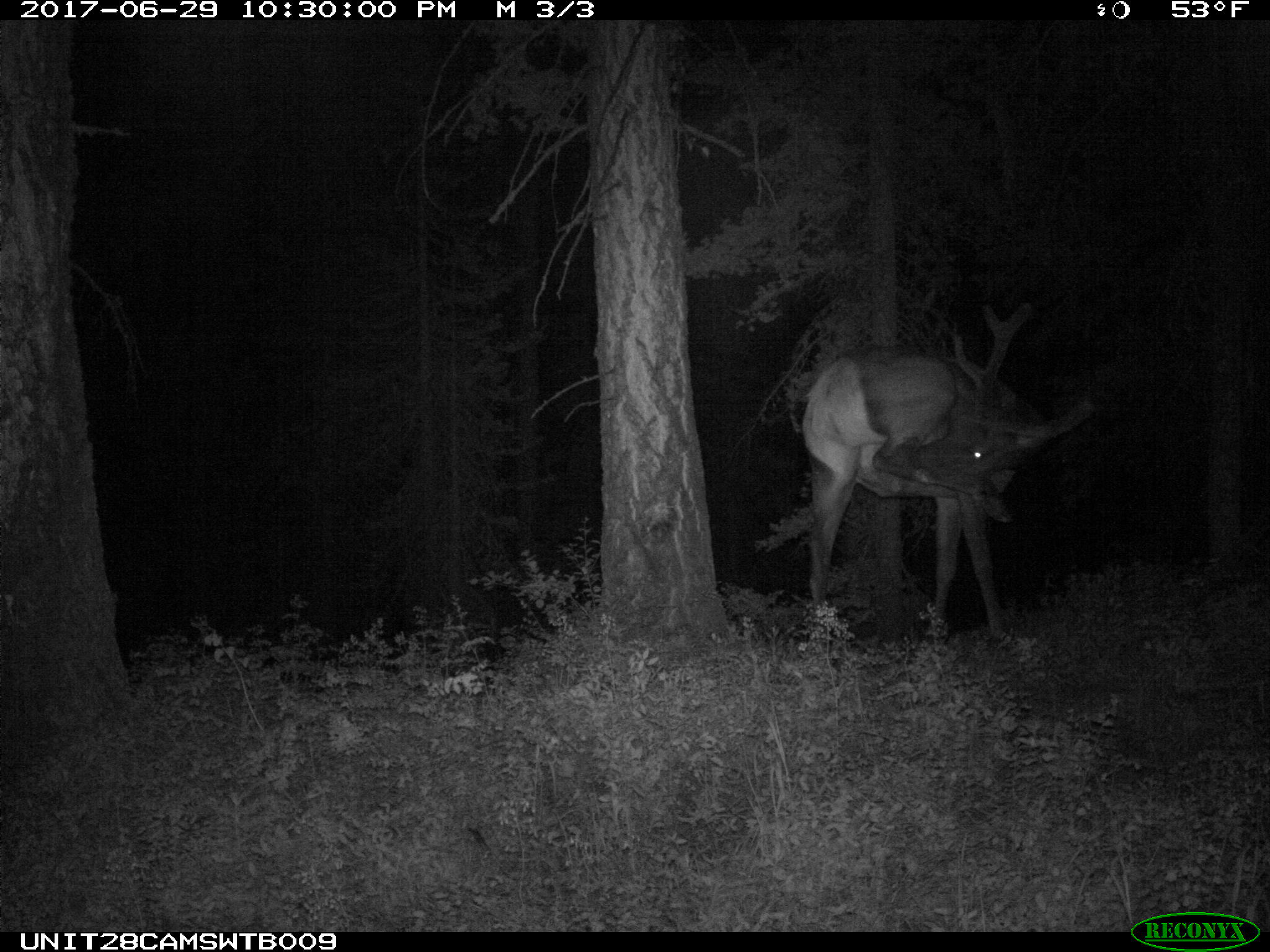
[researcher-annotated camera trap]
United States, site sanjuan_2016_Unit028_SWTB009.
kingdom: Animalia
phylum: Chordata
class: Mammalia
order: Artiodactyla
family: Cervidae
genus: Cervus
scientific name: Cervus elaphus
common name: red deer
Cervus elaphus (red deer).